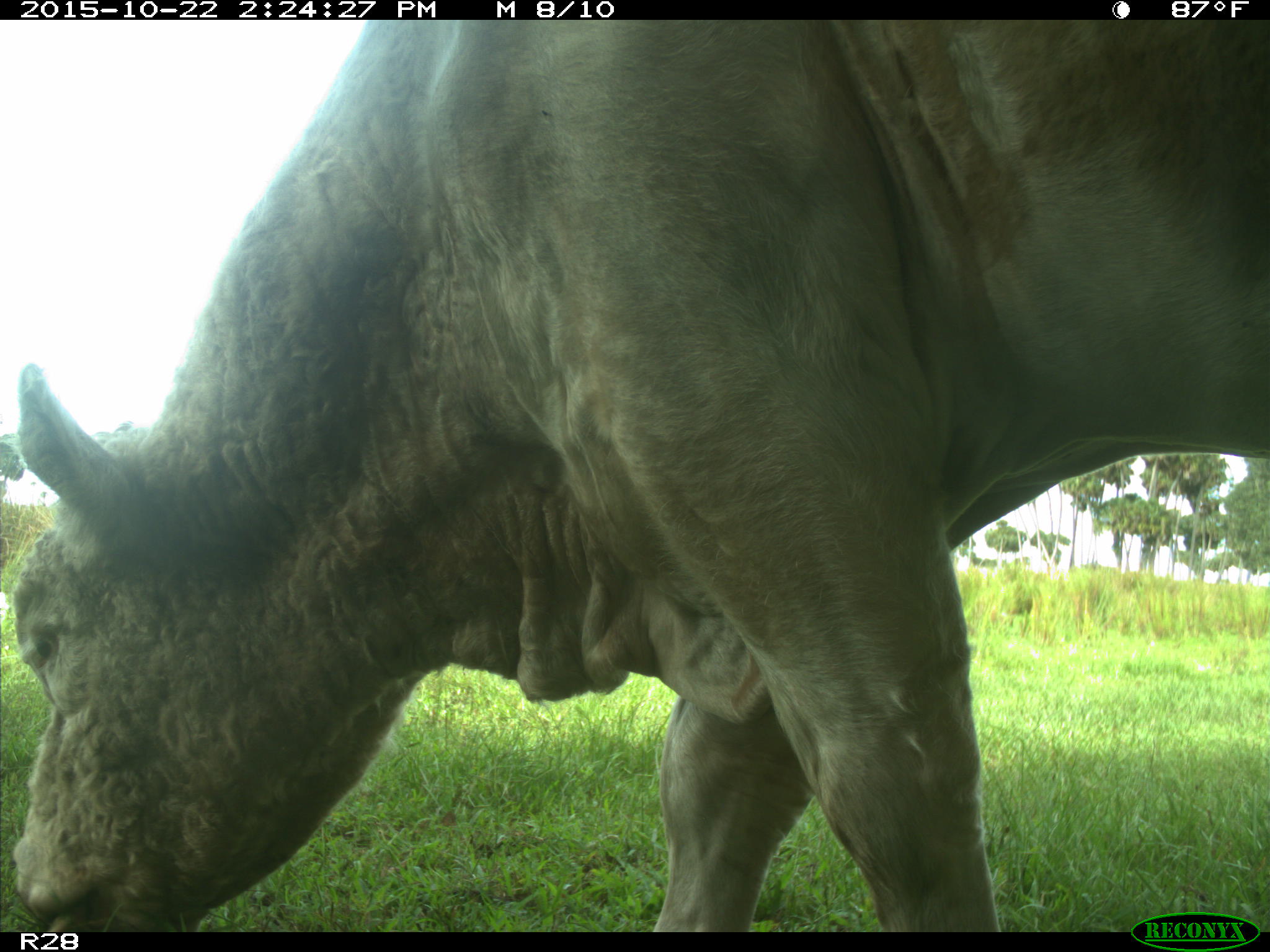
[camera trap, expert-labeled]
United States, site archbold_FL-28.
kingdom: Animalia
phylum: Chordata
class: Mammalia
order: Artiodactyla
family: Bovidae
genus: Bos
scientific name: Bos taurus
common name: domestic cow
Bos taurus (domestic cow).